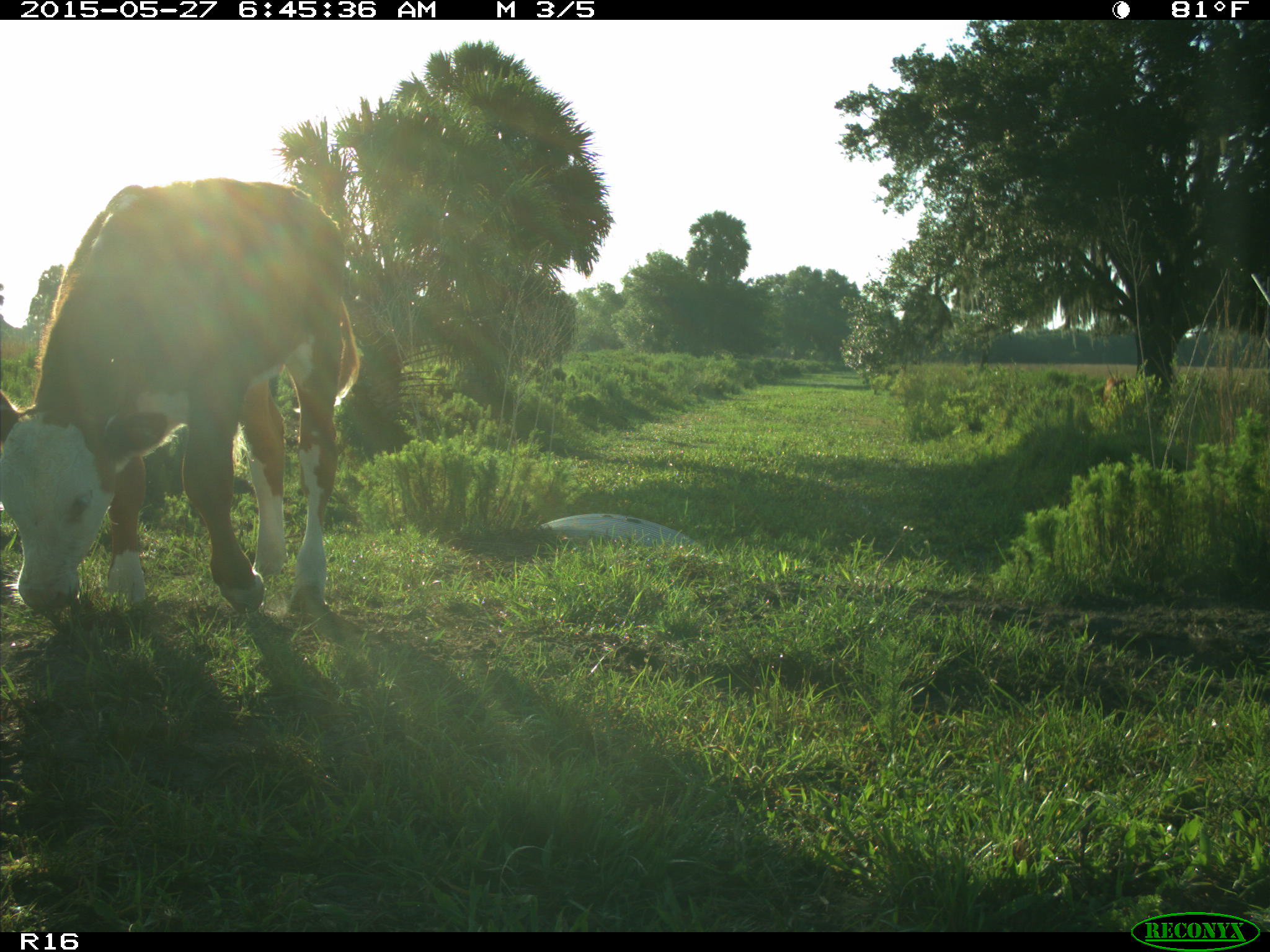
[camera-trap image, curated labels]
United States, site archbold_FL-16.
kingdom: Animalia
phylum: Chordata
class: Mammalia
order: Artiodactyla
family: Bovidae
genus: Bos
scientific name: Bos taurus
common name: domestic cow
Bos taurus (domestic cow).